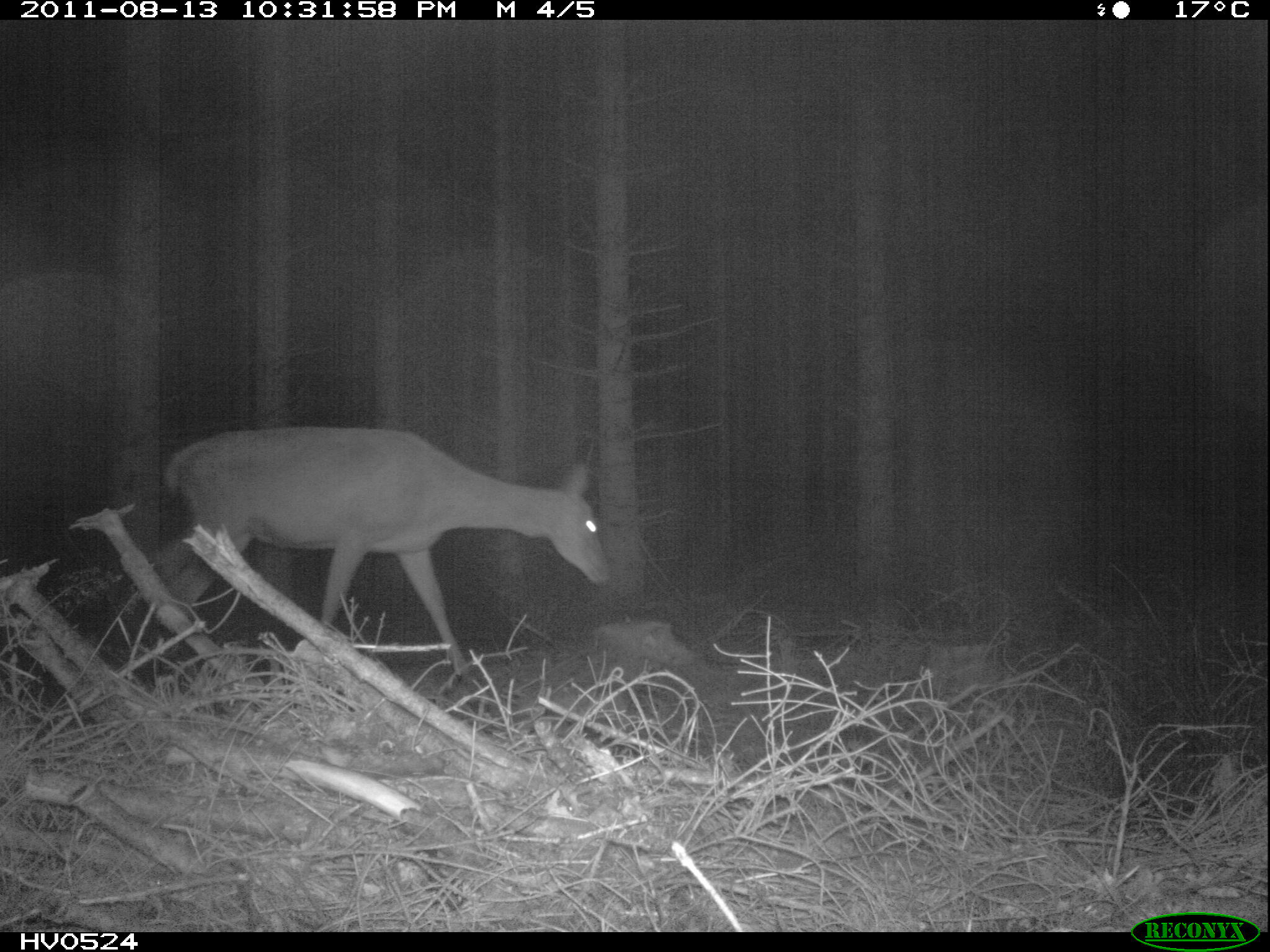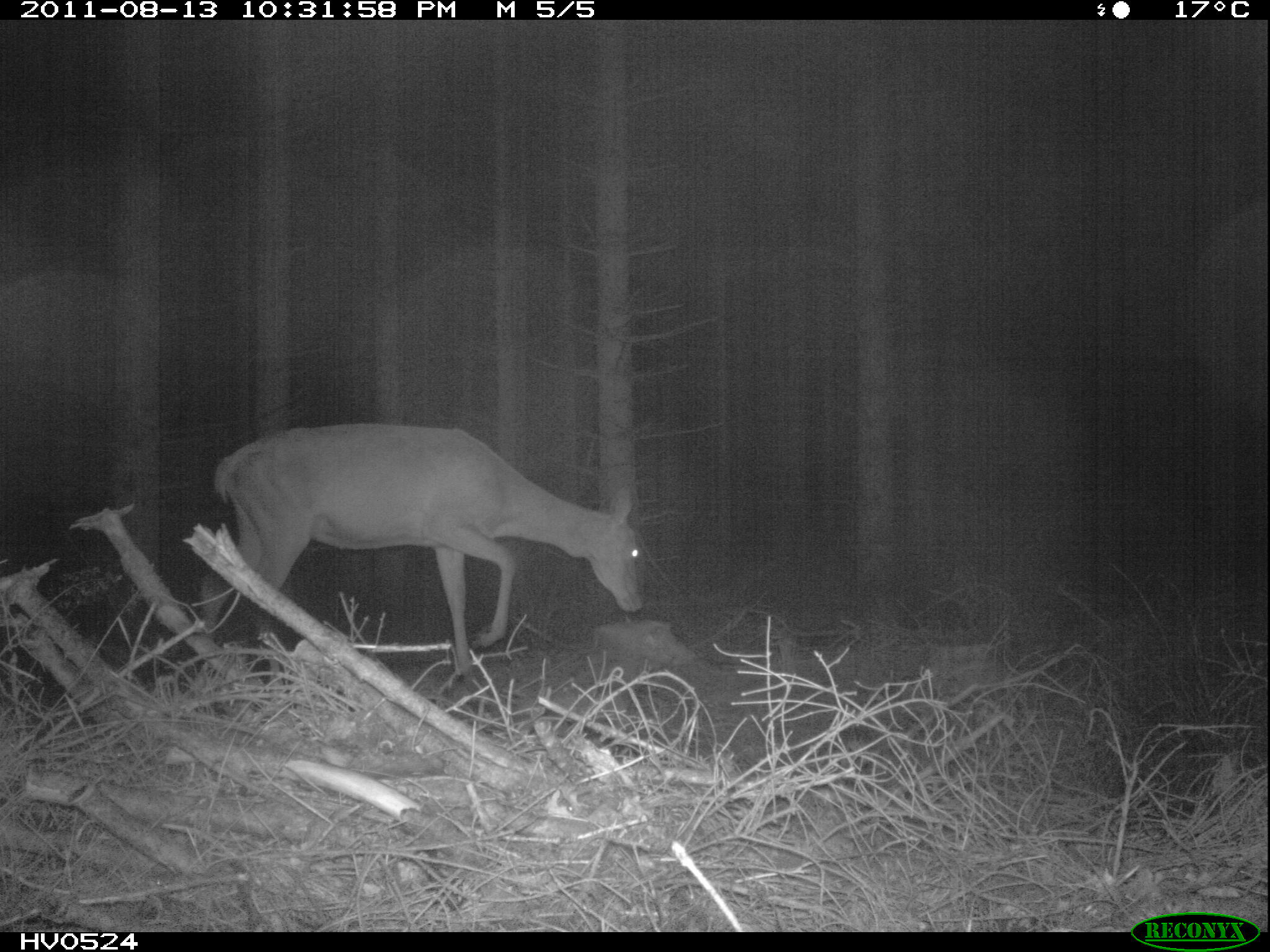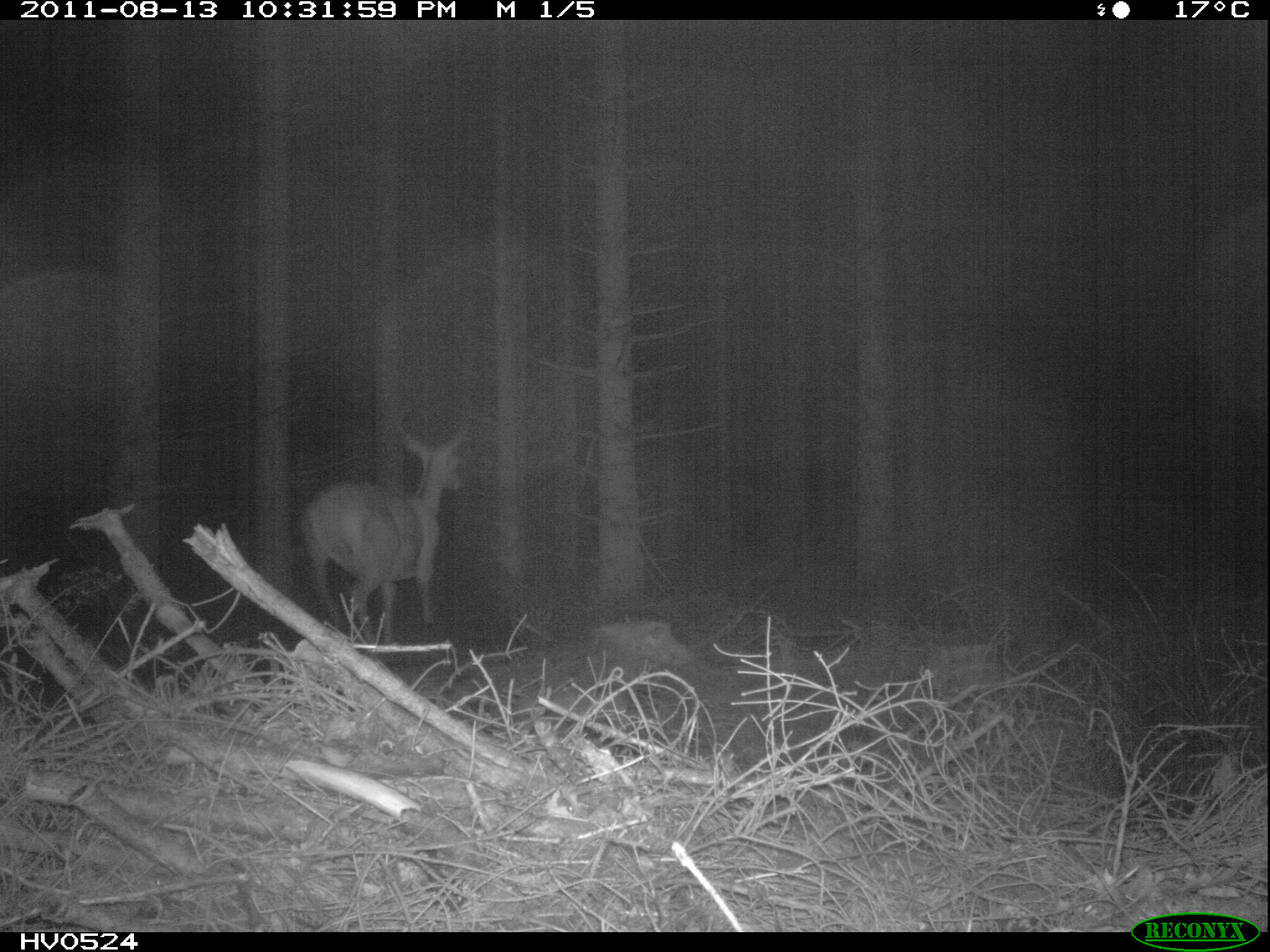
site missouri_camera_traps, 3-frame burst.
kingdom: Animalia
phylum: Chordata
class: Mammalia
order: Artiodactyla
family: Cervidae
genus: Cervus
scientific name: Cervus elaphus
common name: red deer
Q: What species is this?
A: Red deer (Cervus elaphus).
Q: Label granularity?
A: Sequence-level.